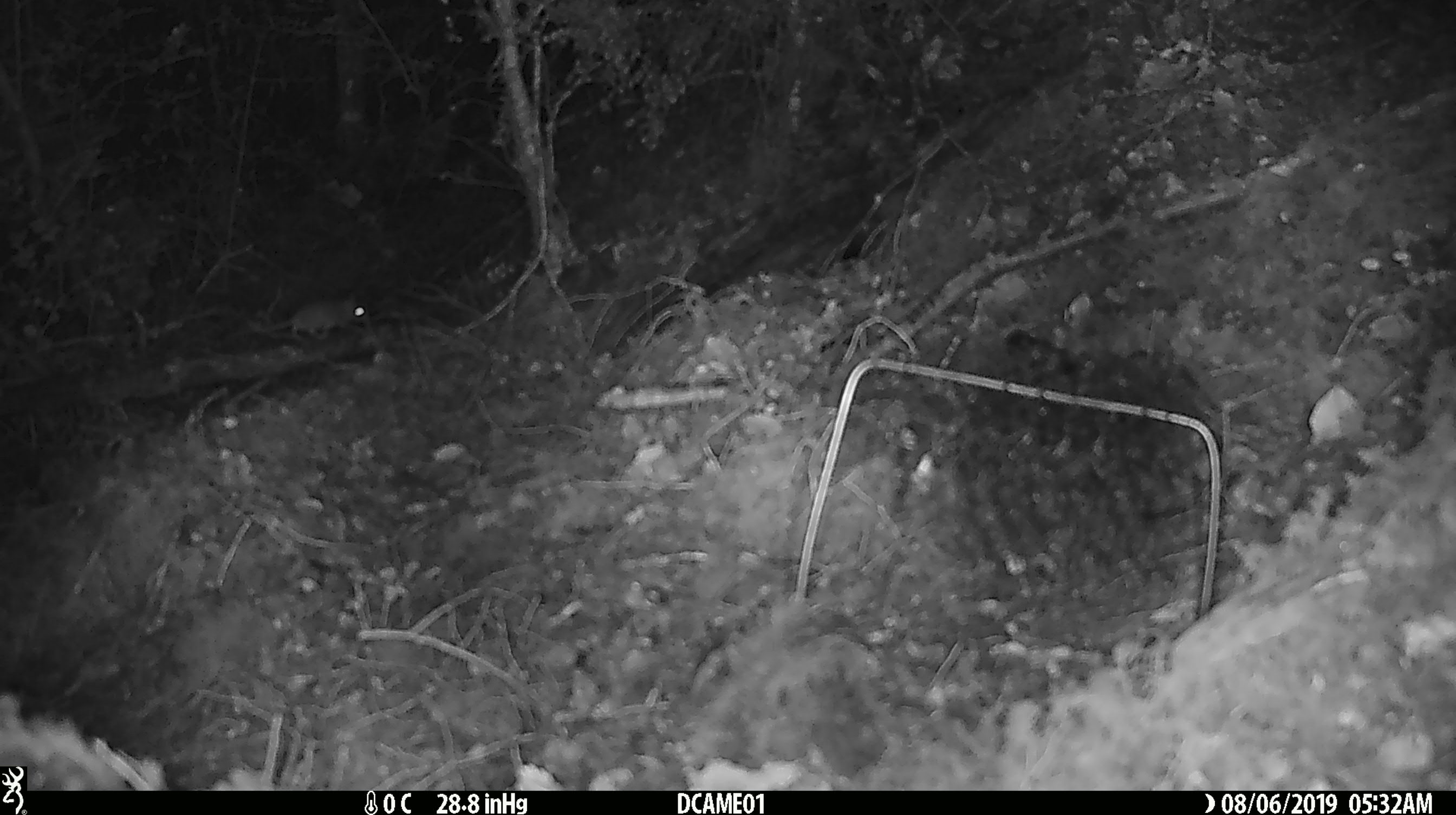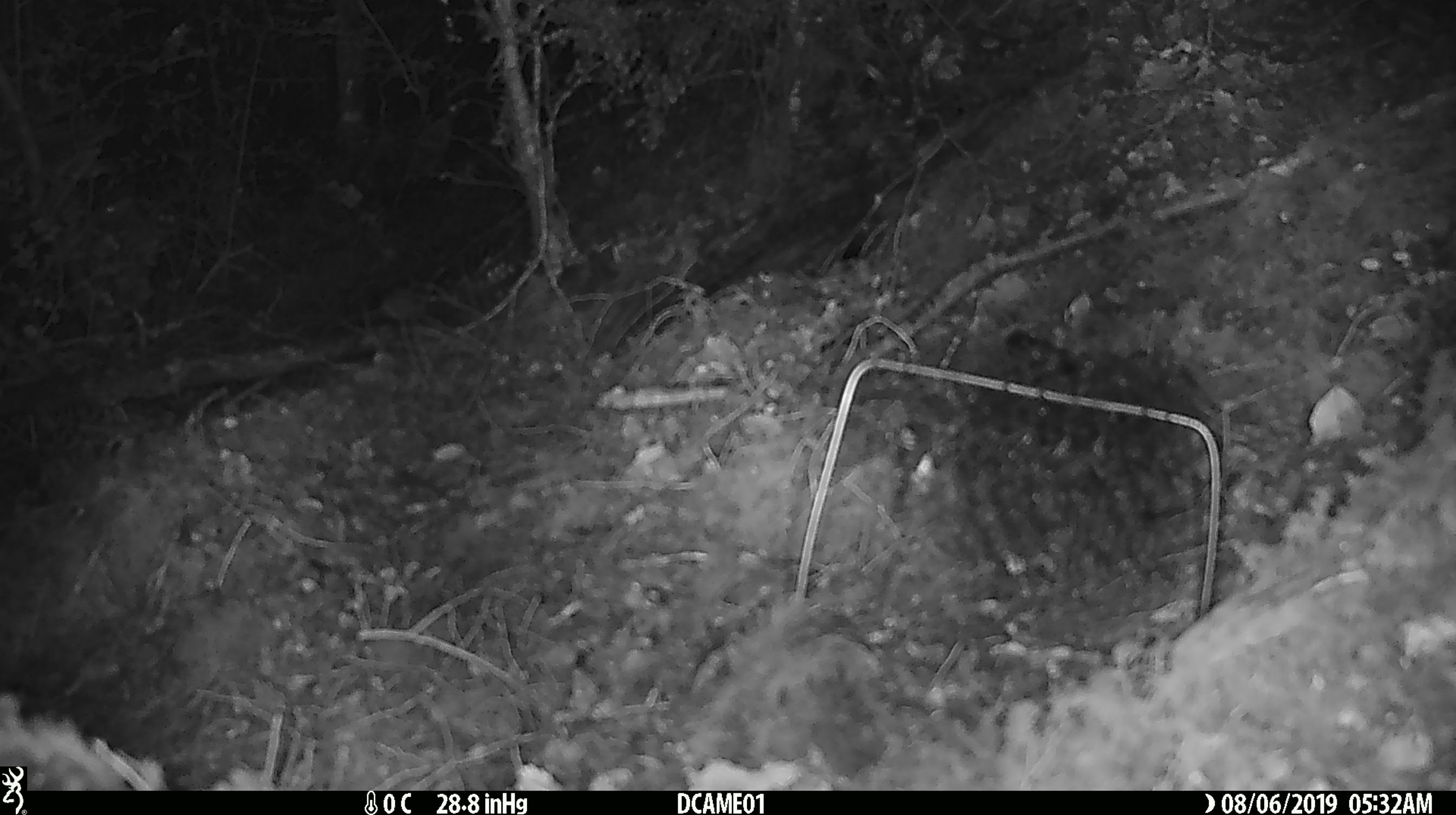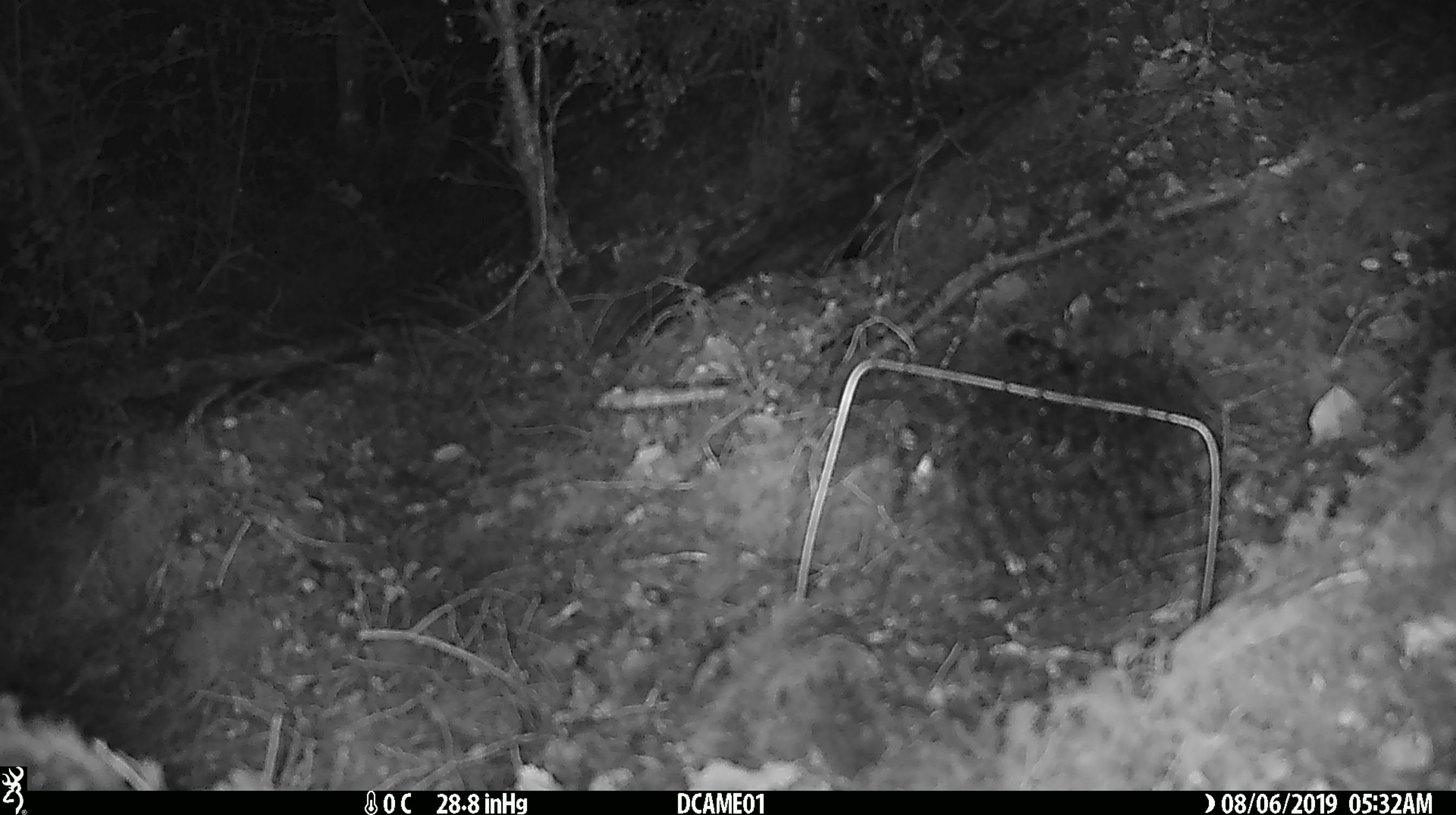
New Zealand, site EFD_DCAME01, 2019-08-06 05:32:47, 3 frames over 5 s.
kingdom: Animalia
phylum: Chordata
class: Mammalia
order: Rodentia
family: Muridae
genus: Mus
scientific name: Mus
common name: mouse